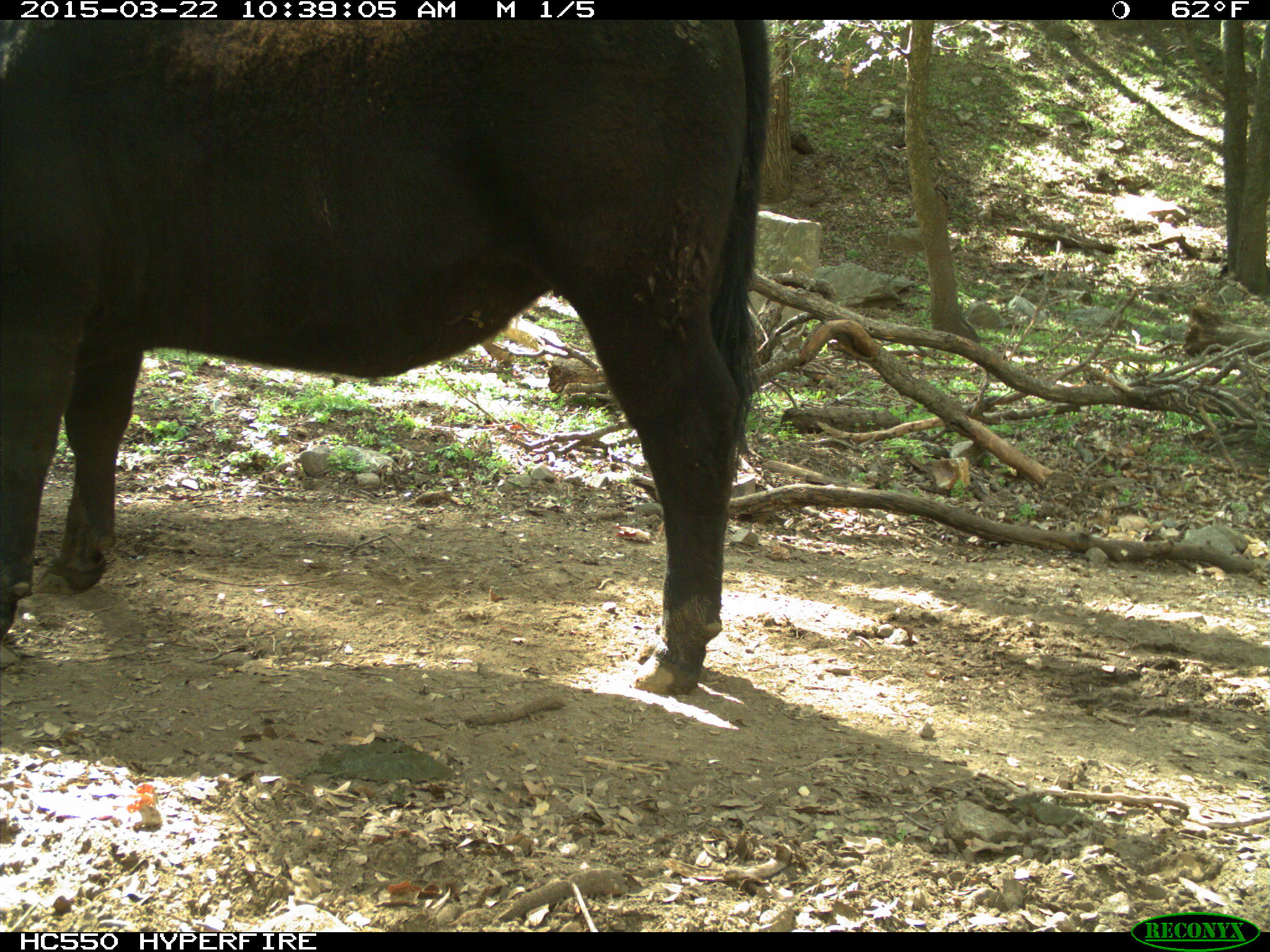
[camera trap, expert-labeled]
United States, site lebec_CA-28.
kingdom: Animalia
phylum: Chordata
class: Mammalia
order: Artiodactyla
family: Bovidae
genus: Bos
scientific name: Bos taurus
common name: domestic cow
Bos taurus (domestic cow).